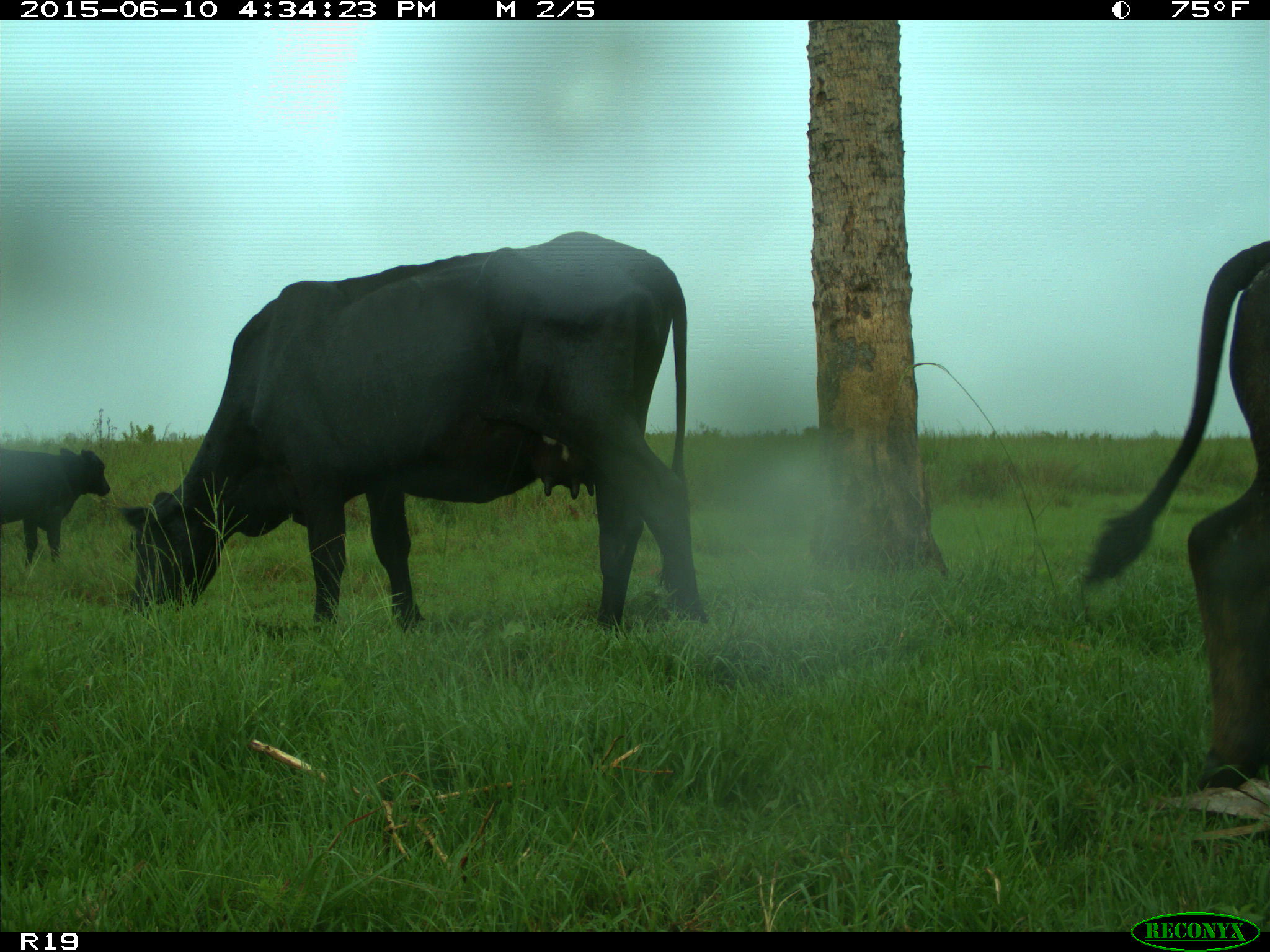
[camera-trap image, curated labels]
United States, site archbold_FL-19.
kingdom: Animalia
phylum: Chordata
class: Mammalia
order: Artiodactyla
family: Bovidae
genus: Bos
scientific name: Bos taurus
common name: domestic cow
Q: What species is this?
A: Bos taurus (domestic cow).